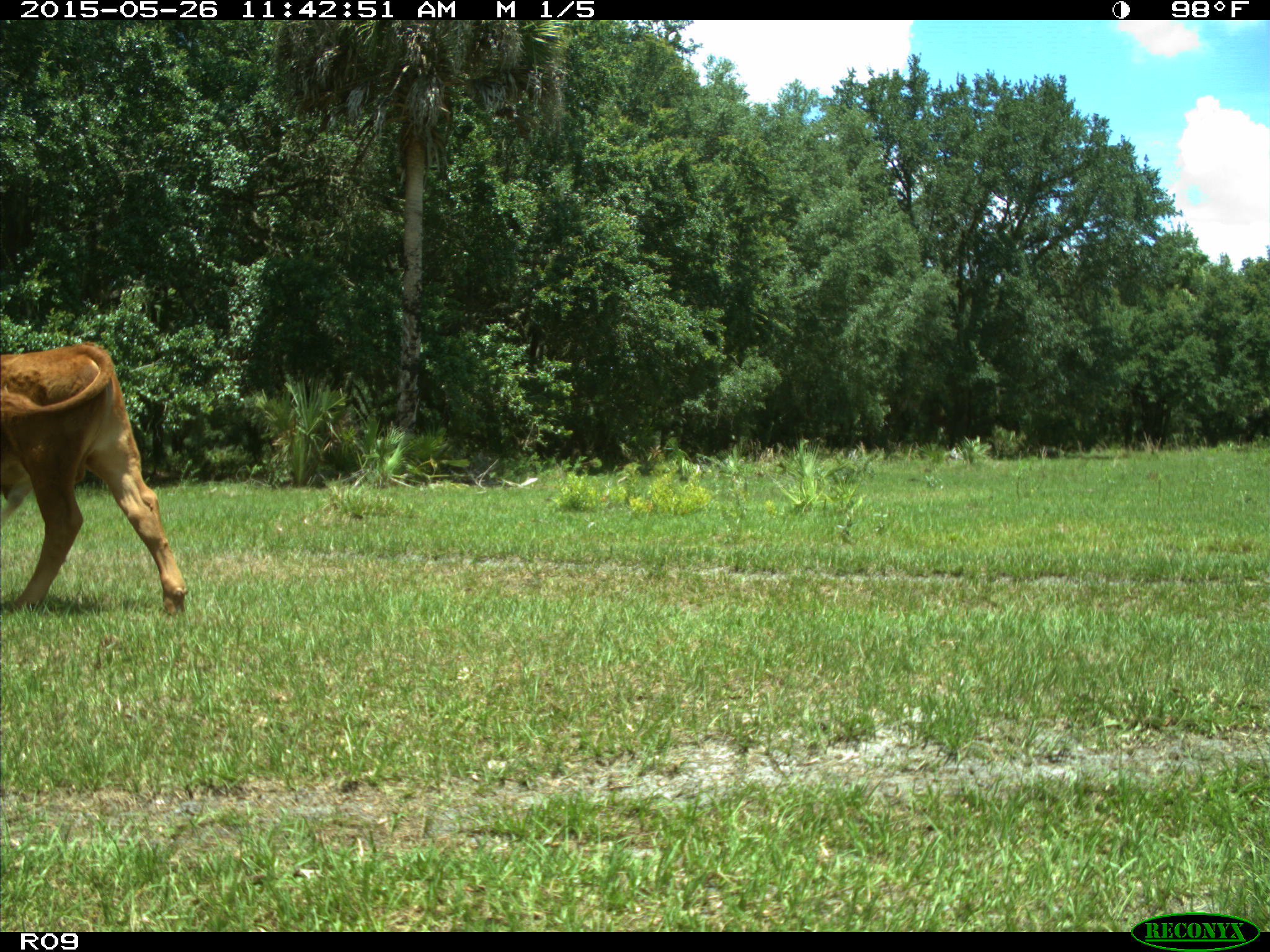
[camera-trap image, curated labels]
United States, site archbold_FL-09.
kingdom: Animalia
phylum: Chordata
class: Mammalia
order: Artiodactyla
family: Bovidae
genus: Bos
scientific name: Bos taurus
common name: domestic cow